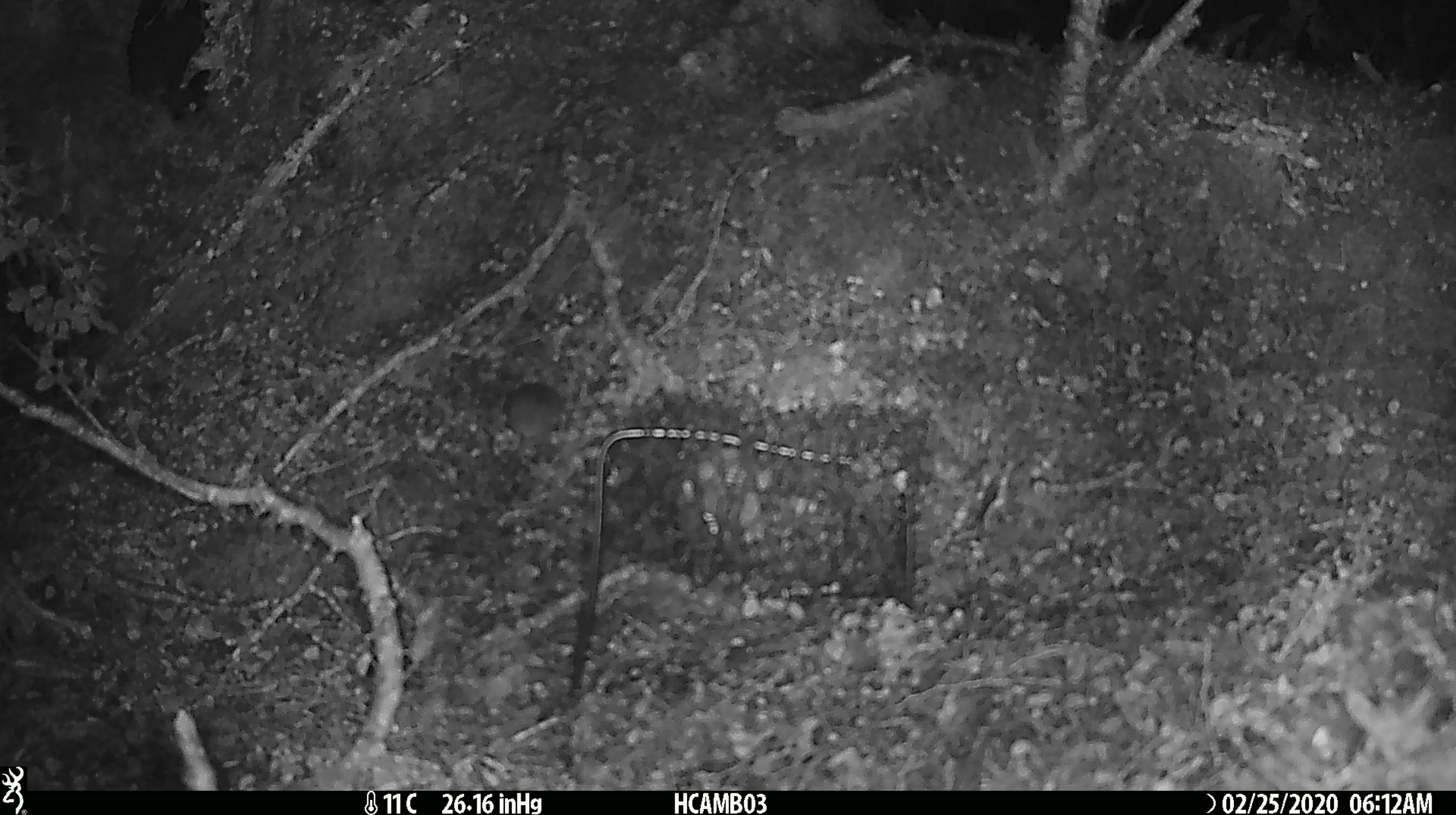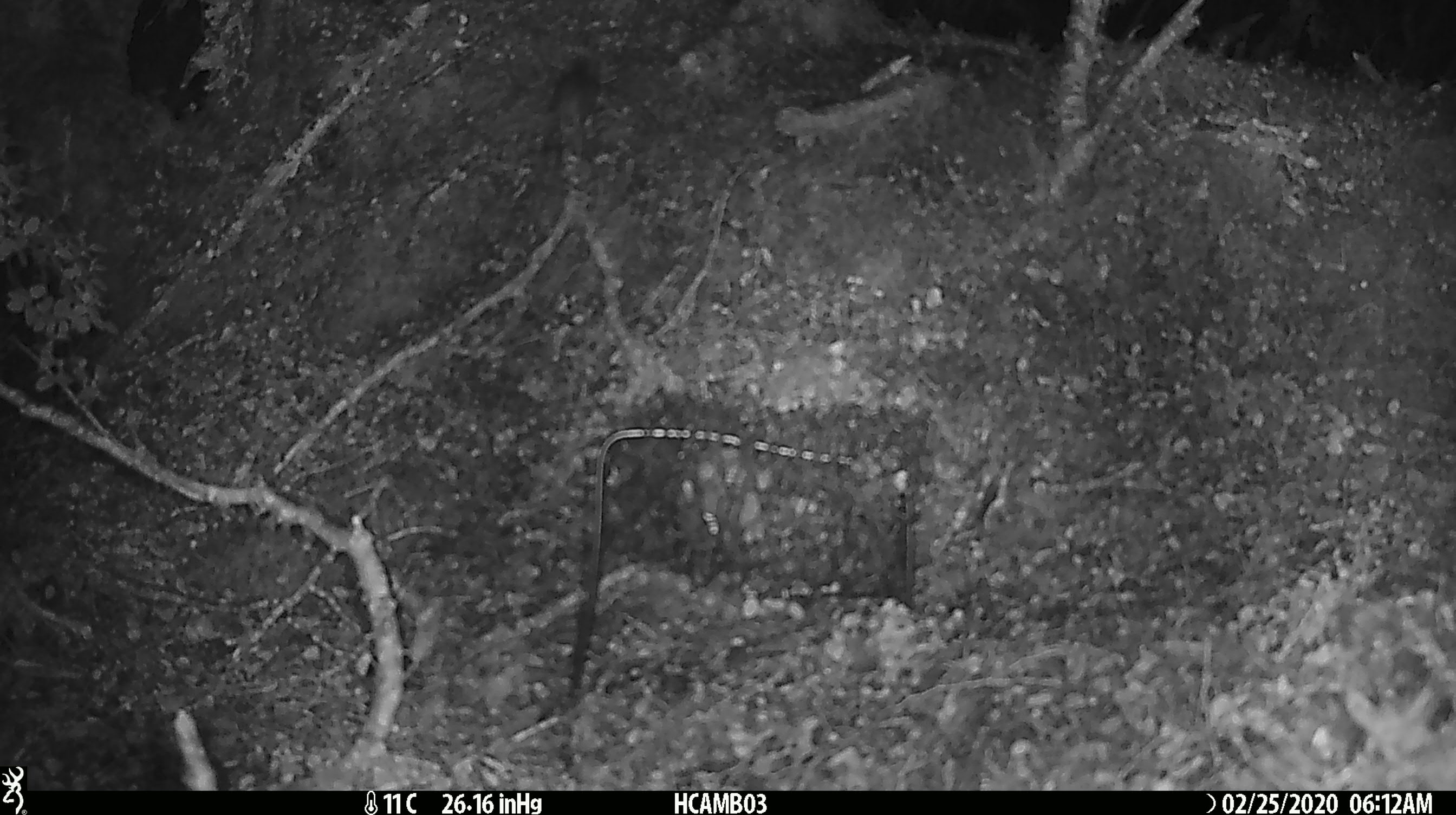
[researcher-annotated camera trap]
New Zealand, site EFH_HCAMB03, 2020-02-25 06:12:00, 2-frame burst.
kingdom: Animalia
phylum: Chordata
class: Mammalia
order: Rodentia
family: Muridae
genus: Mus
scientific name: Mus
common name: mouse